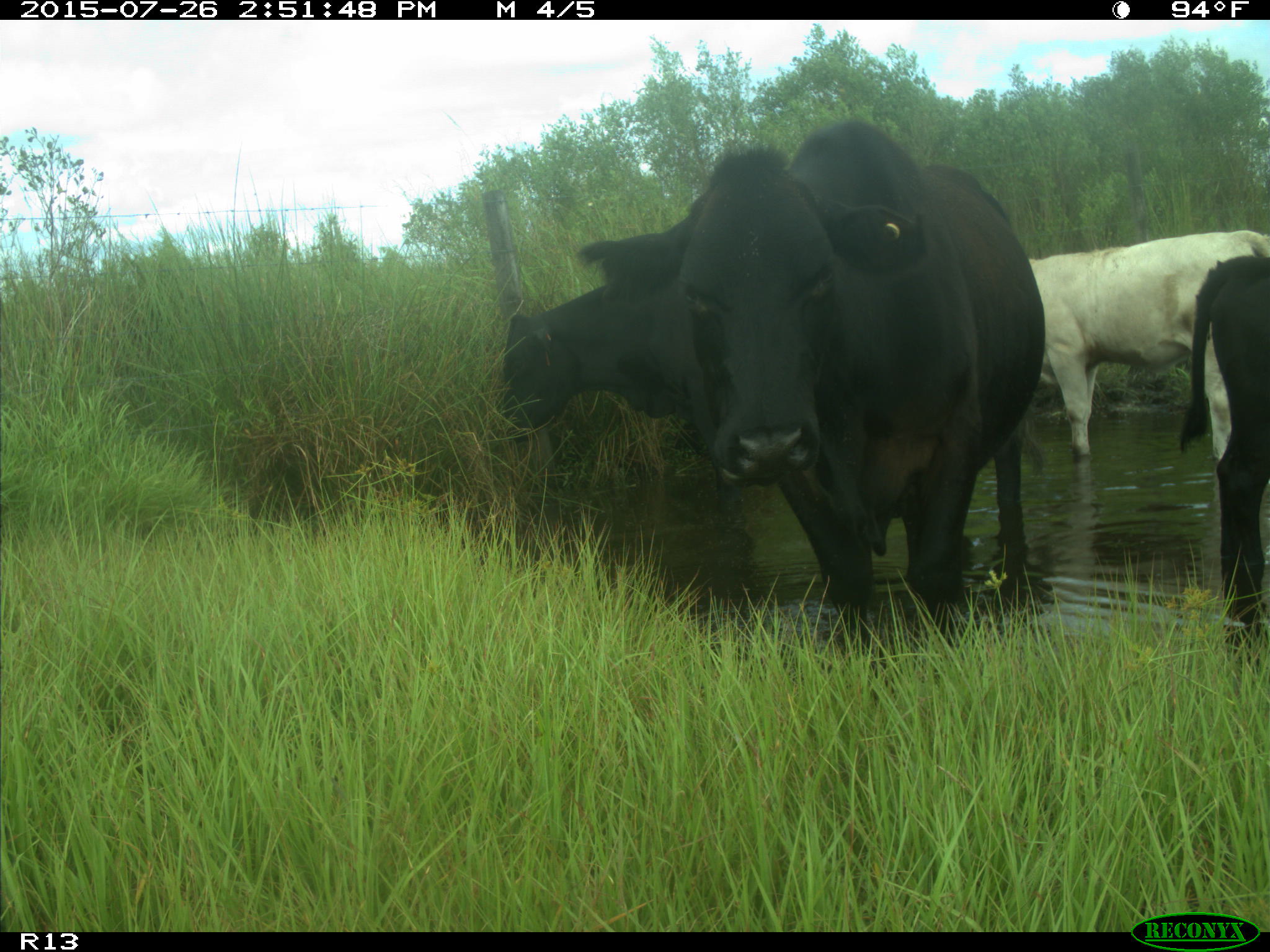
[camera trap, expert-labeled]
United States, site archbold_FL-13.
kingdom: Animalia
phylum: Chordata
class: Mammalia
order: Artiodactyla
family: Bovidae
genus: Bos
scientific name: Bos taurus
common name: domestic cow